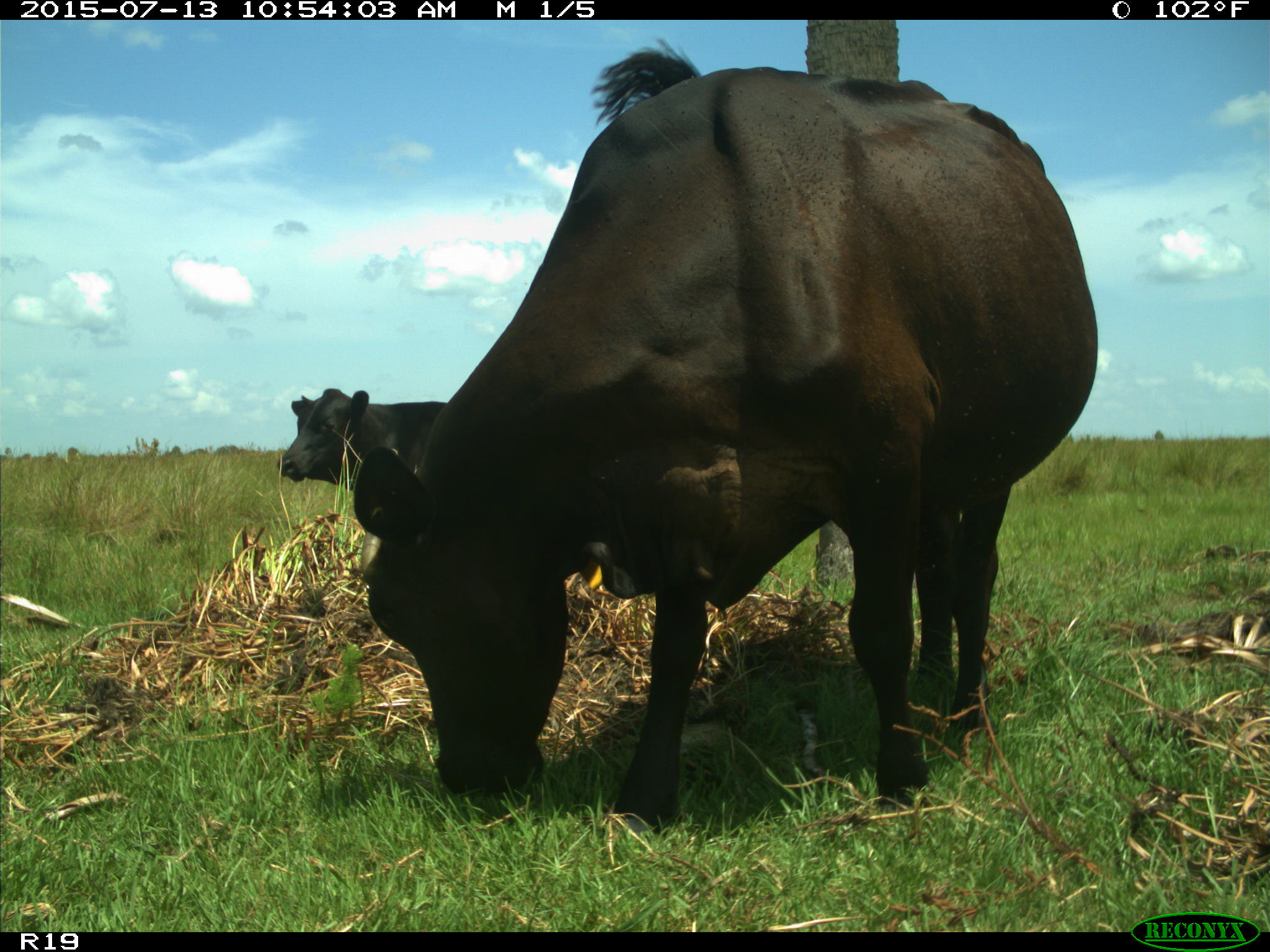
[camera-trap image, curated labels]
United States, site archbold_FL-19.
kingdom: Animalia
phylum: Chordata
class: Mammalia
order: Artiodactyla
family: Bovidae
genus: Bos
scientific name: Bos taurus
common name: domestic cow